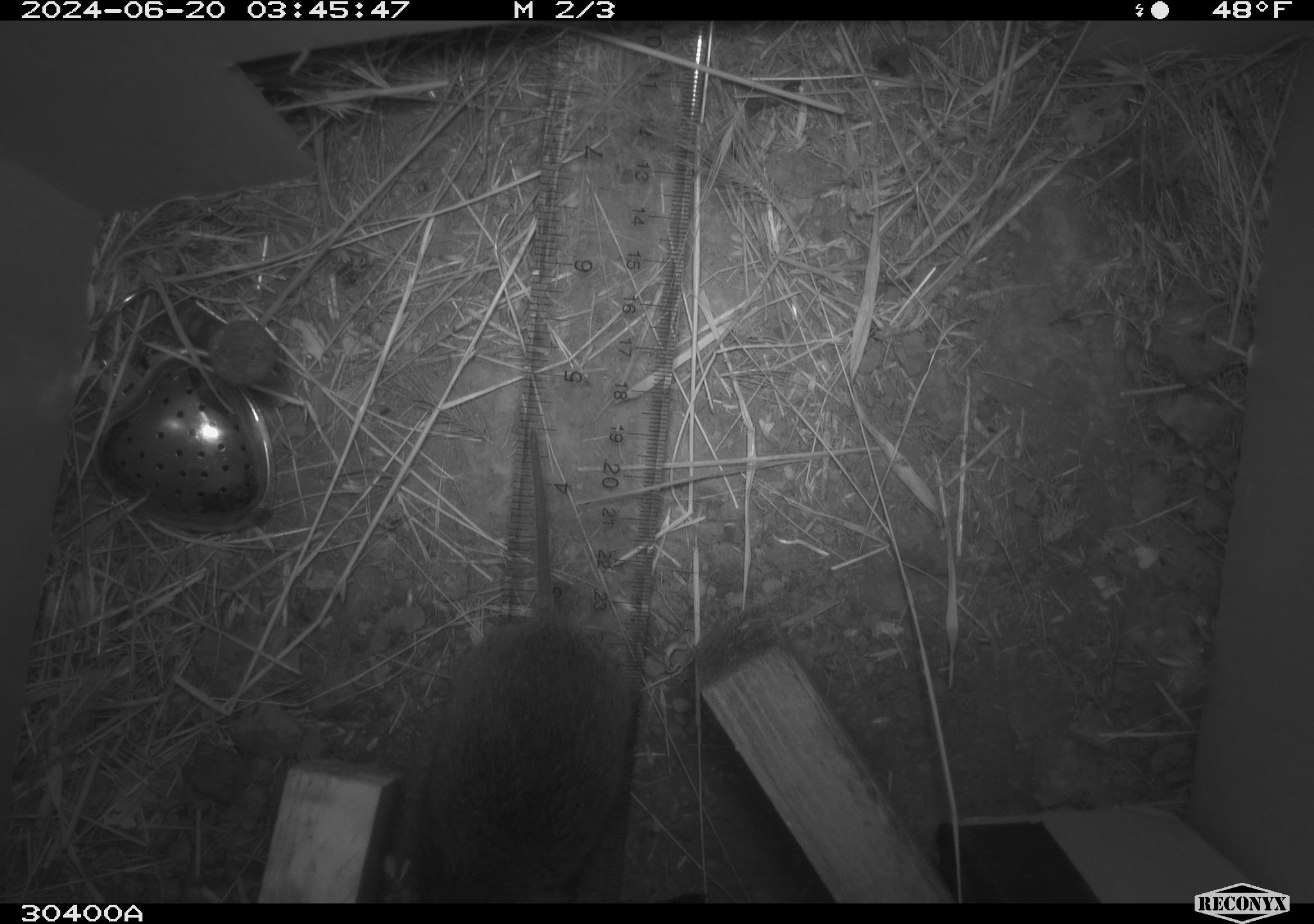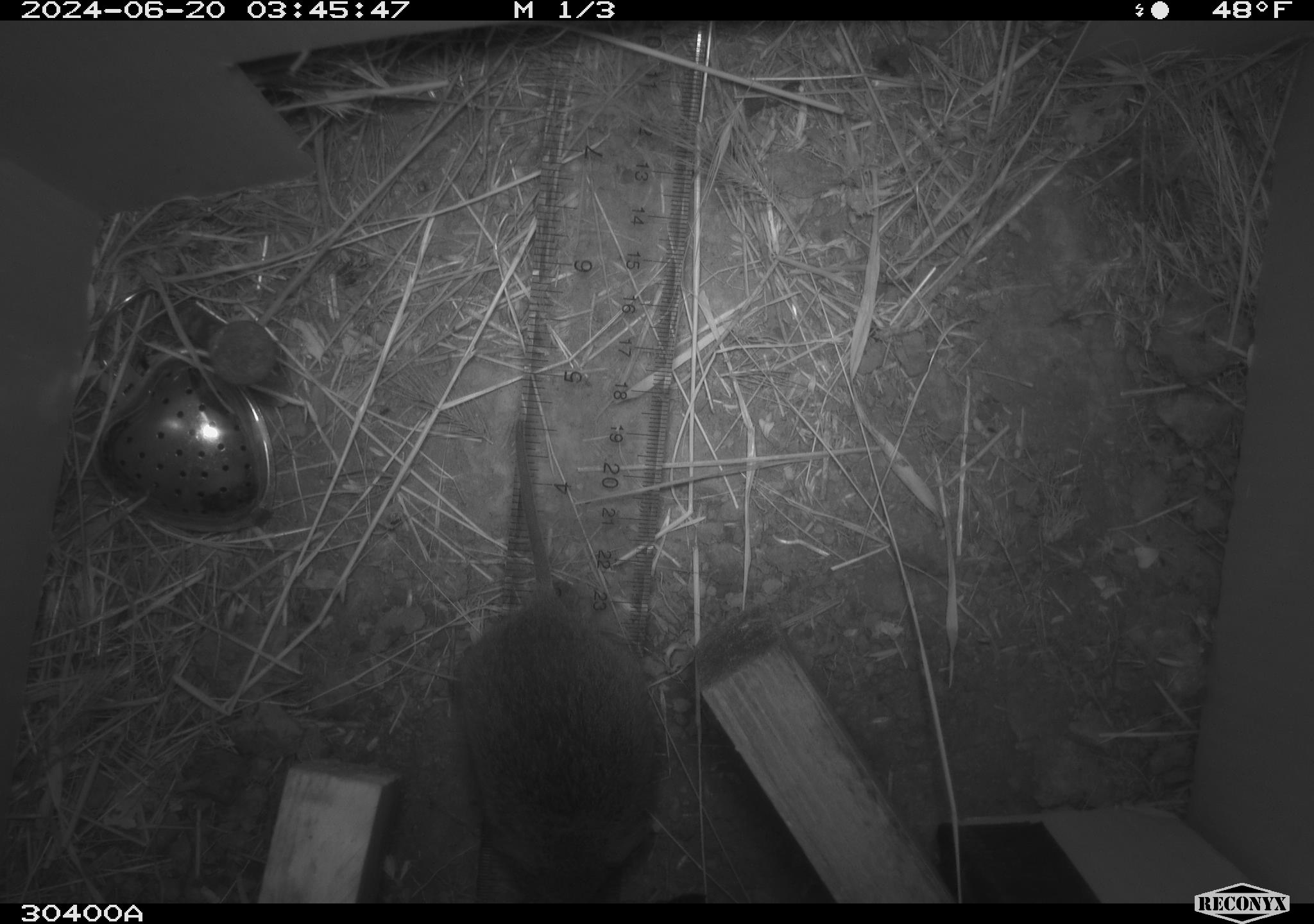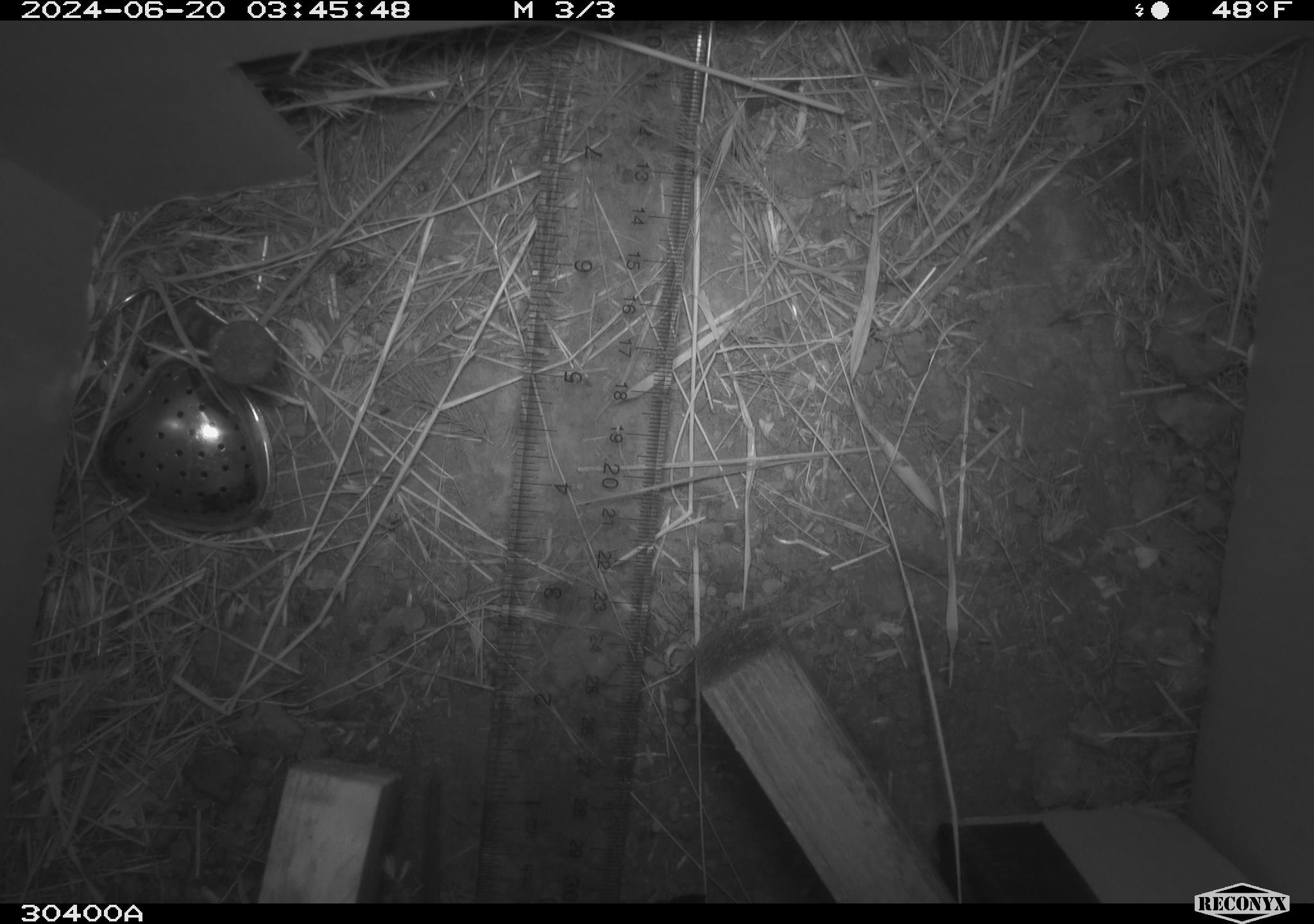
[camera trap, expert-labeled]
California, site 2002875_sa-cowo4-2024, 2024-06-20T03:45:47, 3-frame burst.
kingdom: Animalia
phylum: Chordata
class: Mammalia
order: Rodentia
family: Cricetidae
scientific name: Arvicolinae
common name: voles, lemmings, and muskrats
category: arvicolinae subfamily